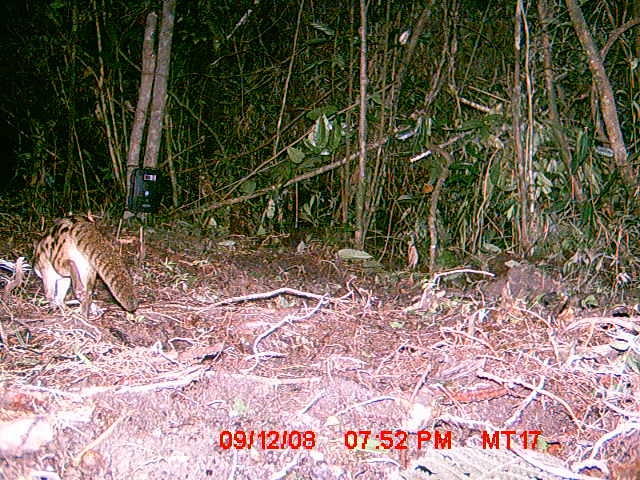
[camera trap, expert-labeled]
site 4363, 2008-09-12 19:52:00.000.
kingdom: Animalia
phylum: Chordata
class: Mammalia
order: Rodentia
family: Nesomyidae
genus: Nesomys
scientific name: Nesomys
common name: nesomys rodents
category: nesomys sp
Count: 1.